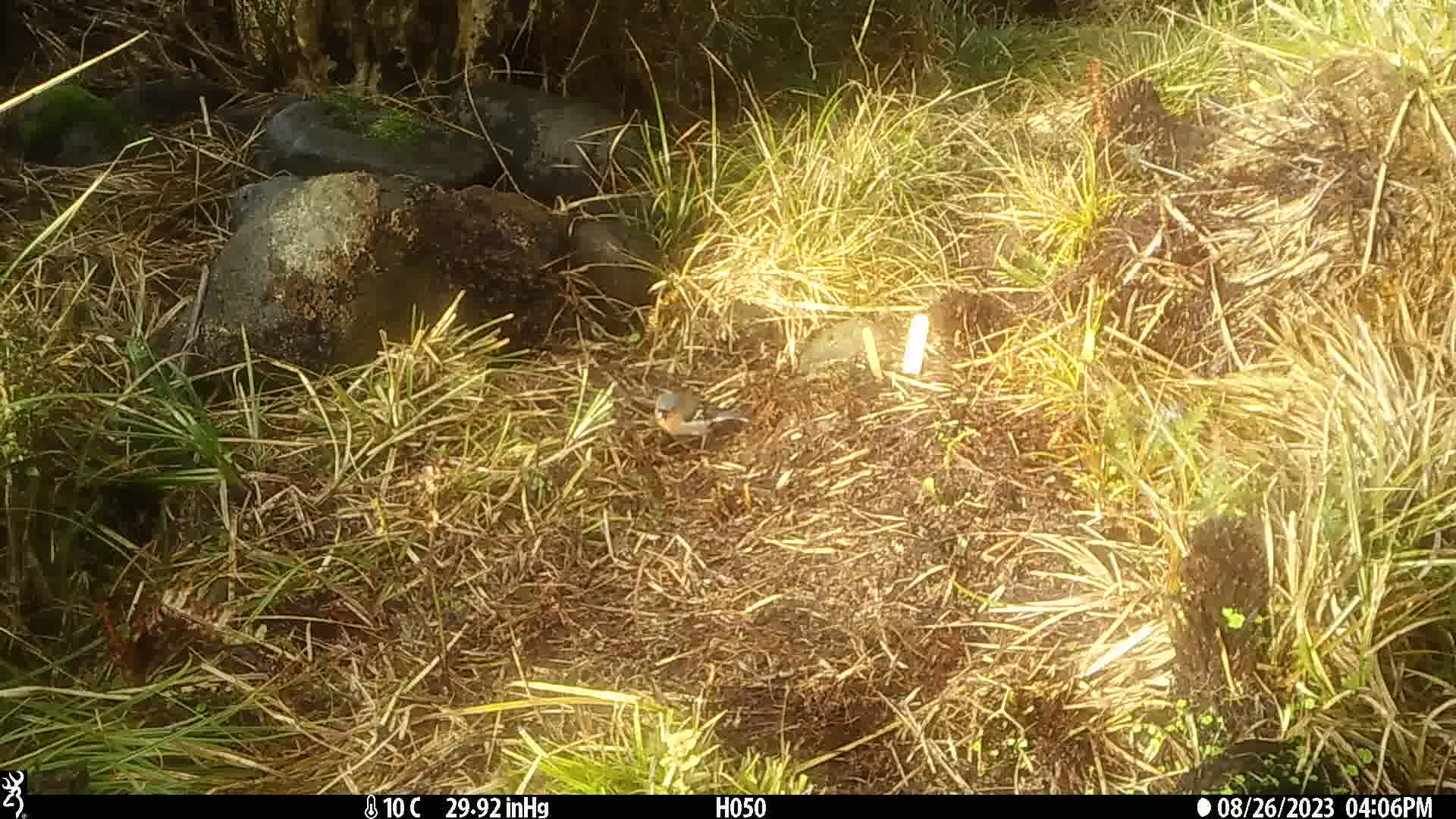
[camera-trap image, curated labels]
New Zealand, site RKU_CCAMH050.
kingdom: Animalia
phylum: Chordata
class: Aves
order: Passeriformes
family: Fringillidae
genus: Fringilla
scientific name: Fringilla coelebs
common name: common chaffinch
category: chaffinch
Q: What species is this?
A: Chaffinch (common chaffinch) (Fringilla coelebs).